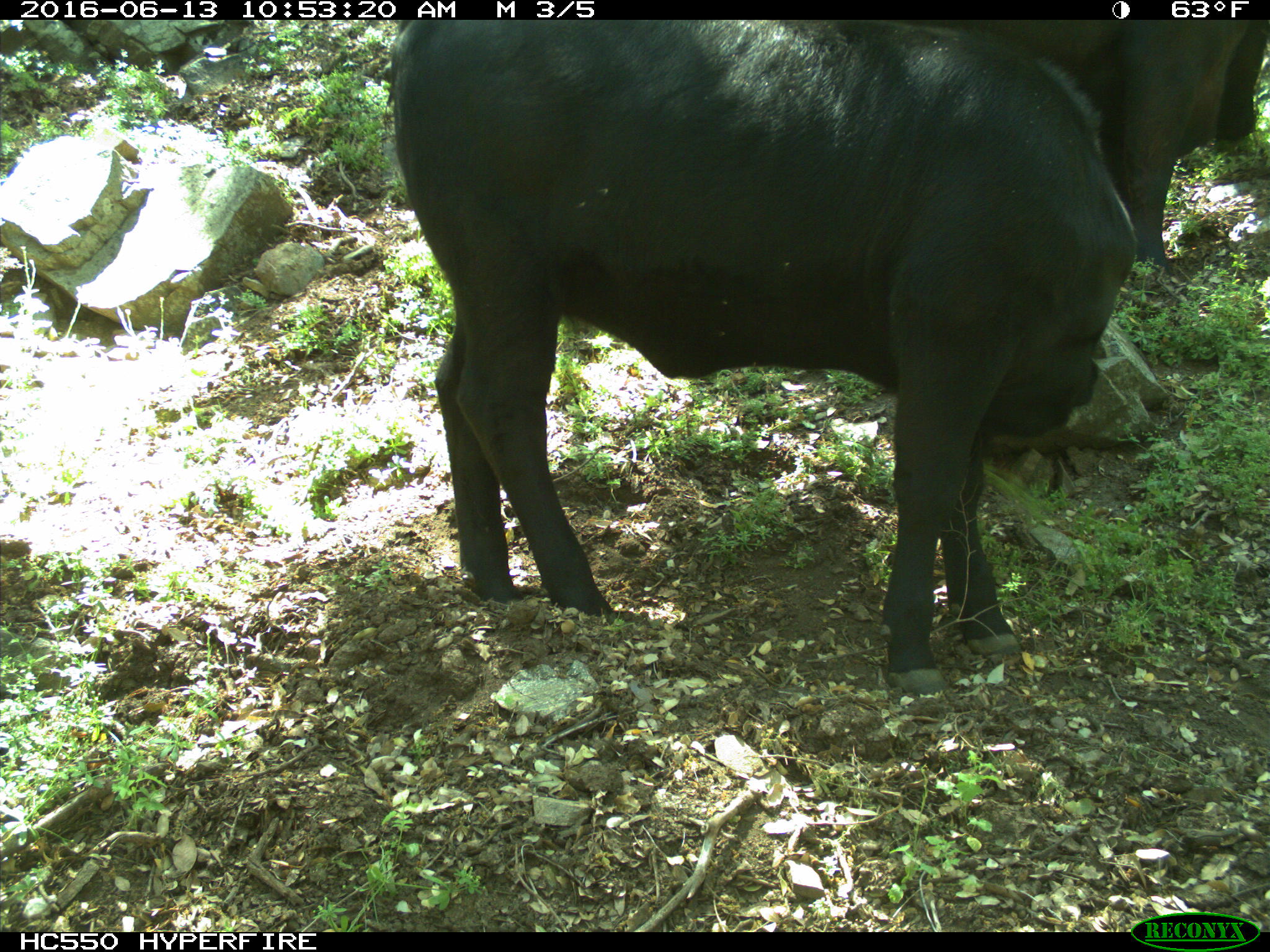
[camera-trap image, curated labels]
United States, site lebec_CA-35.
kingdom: Animalia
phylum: Chordata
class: Mammalia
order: Artiodactyla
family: Bovidae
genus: Bos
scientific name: Bos taurus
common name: domestic cow